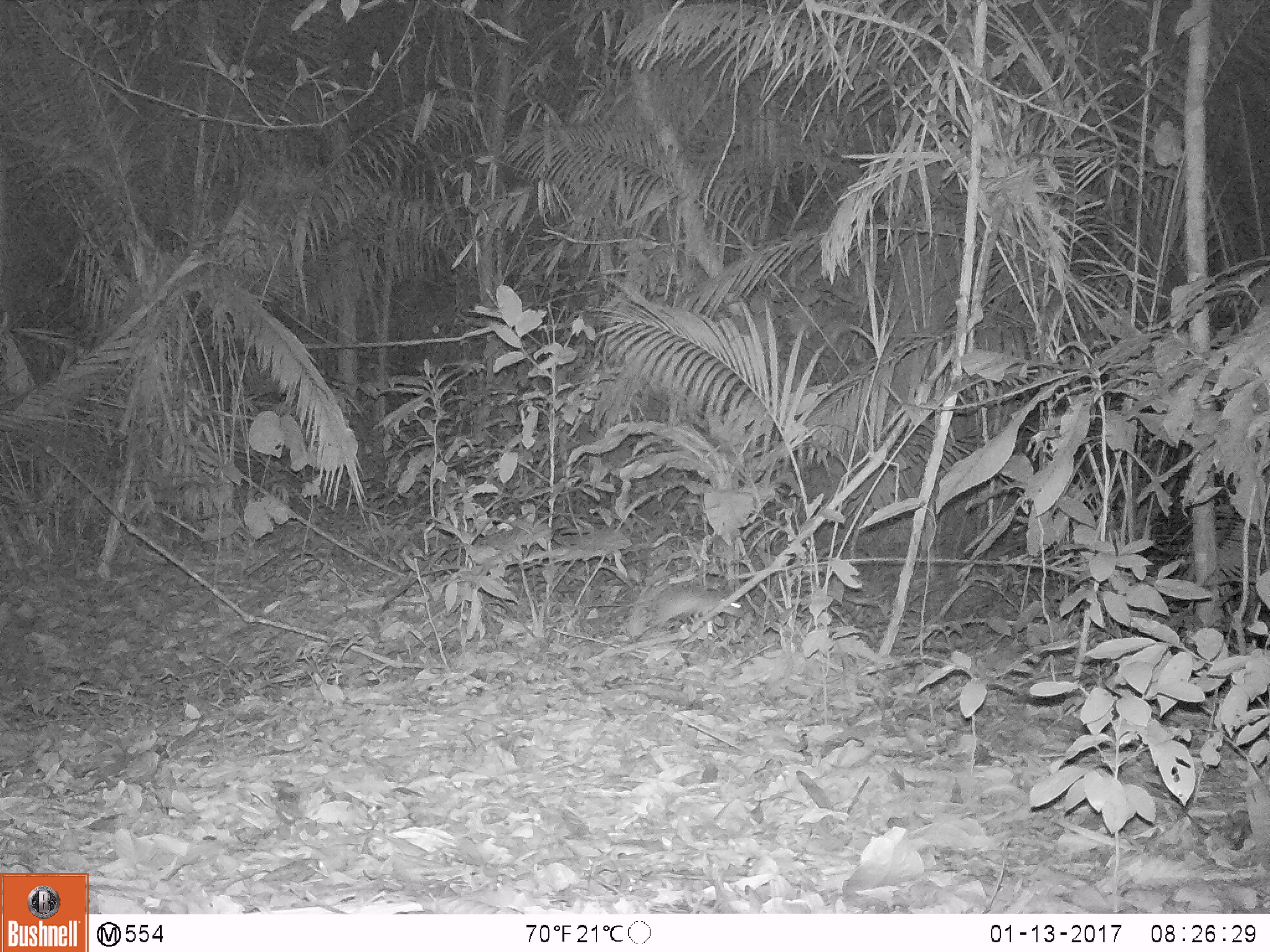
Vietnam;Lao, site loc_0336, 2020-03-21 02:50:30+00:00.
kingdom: Animalia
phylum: Chordata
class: Mammalia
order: Rodentia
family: Muridae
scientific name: Muridae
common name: old-world mice and rats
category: unidentified murid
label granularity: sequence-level